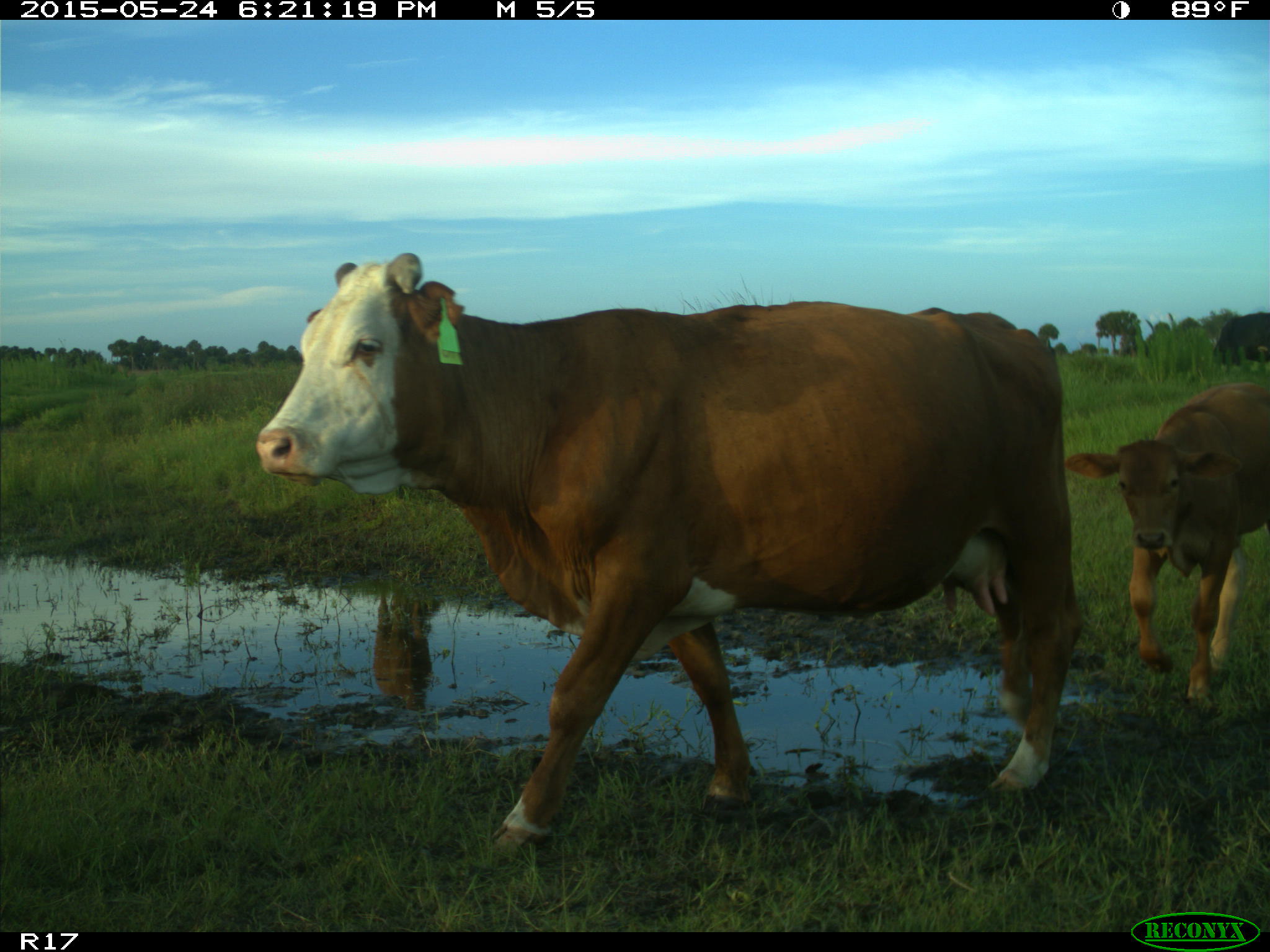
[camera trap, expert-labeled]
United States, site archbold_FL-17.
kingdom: Animalia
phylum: Chordata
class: Mammalia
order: Artiodactyla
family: Bovidae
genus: Bos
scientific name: Bos taurus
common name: domestic cow